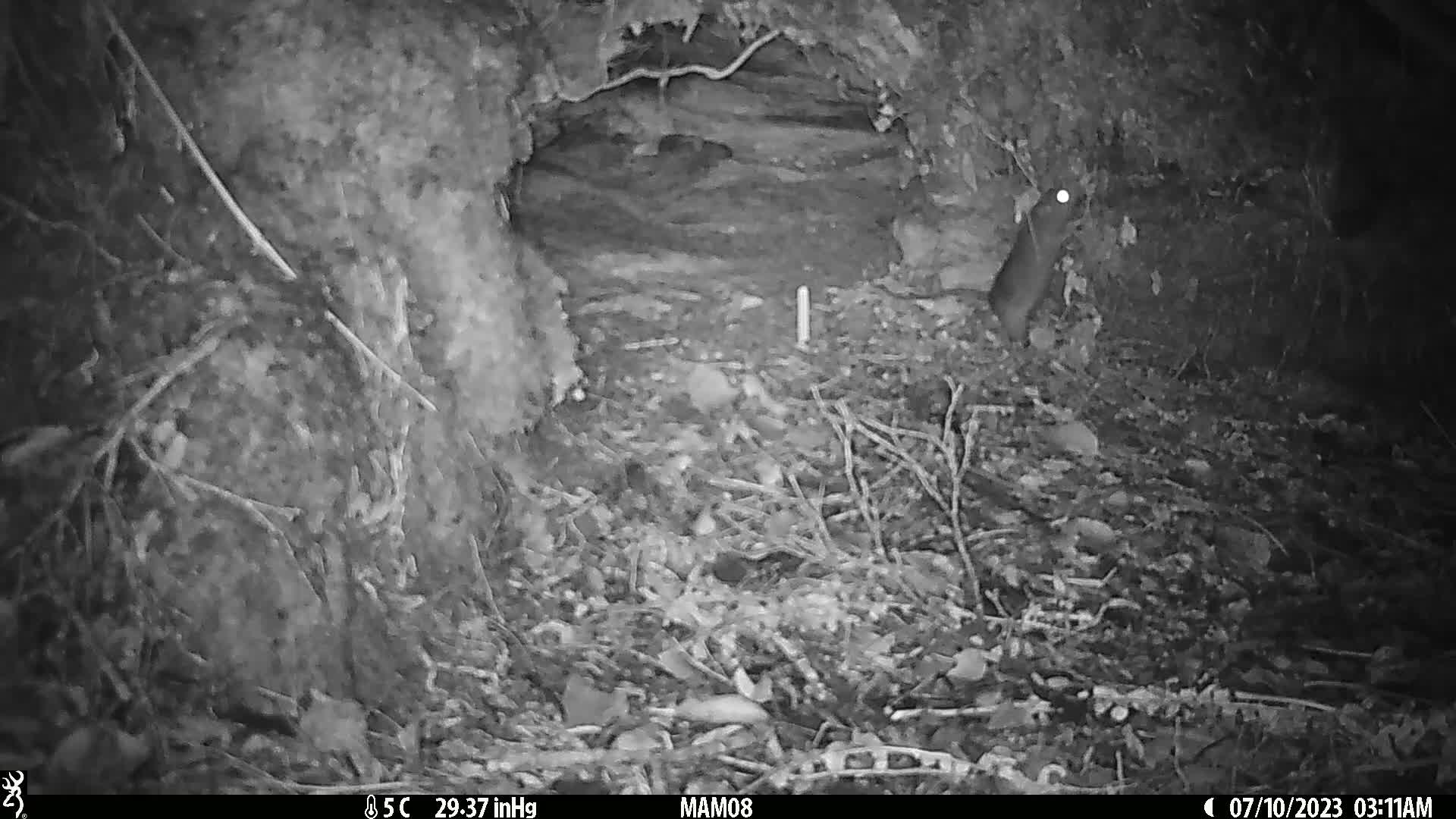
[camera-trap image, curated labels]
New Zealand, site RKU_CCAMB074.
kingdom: Animalia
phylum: Chordata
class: Mammalia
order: Rodentia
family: Muridae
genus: Rattus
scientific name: Rattus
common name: rat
Rat (Rattus).